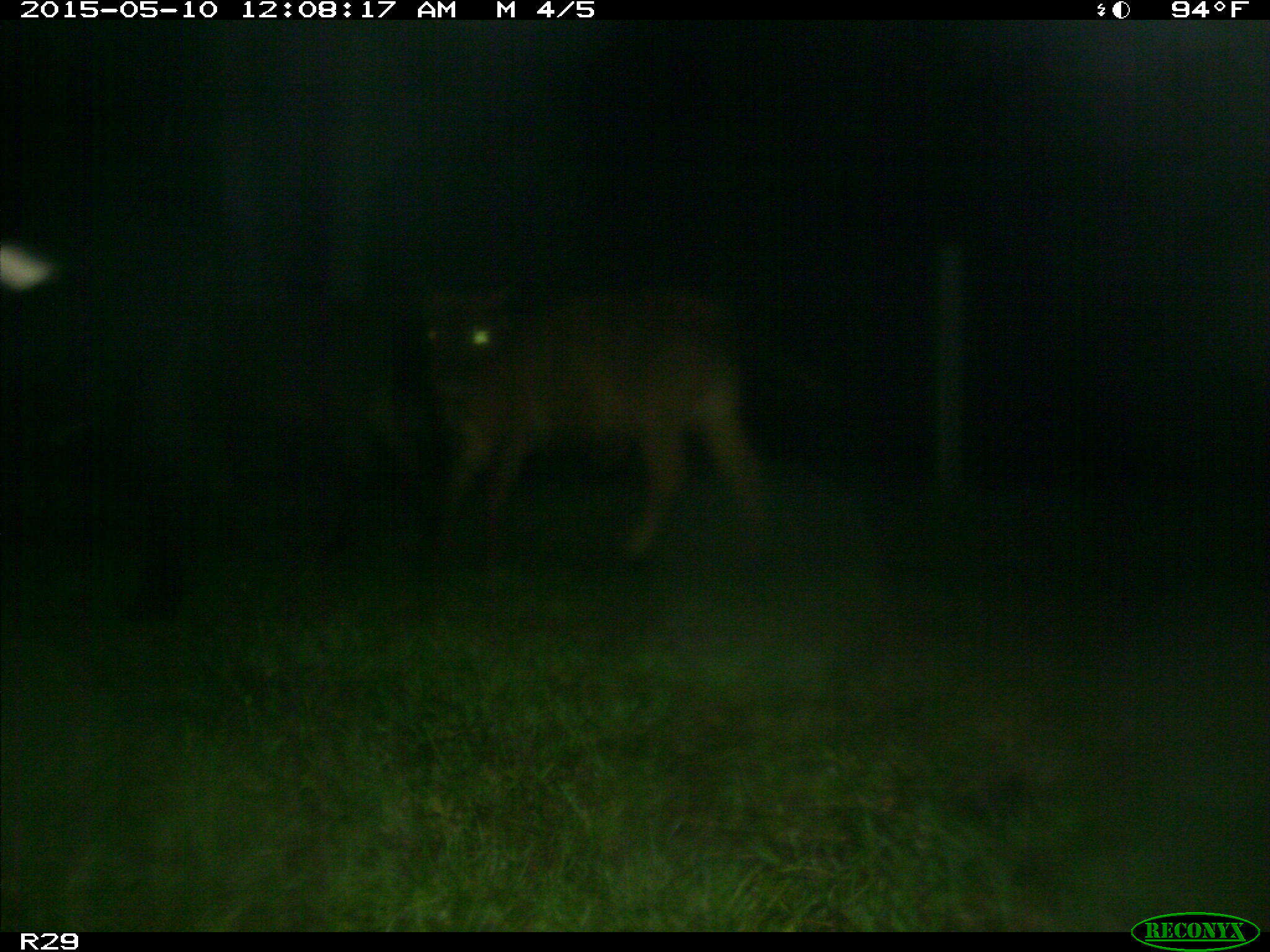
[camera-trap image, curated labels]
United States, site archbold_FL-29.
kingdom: Animalia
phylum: Chordata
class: Mammalia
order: Artiodactyla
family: Bovidae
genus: Bos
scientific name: Bos taurus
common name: domestic cow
Bos taurus (domestic cow).